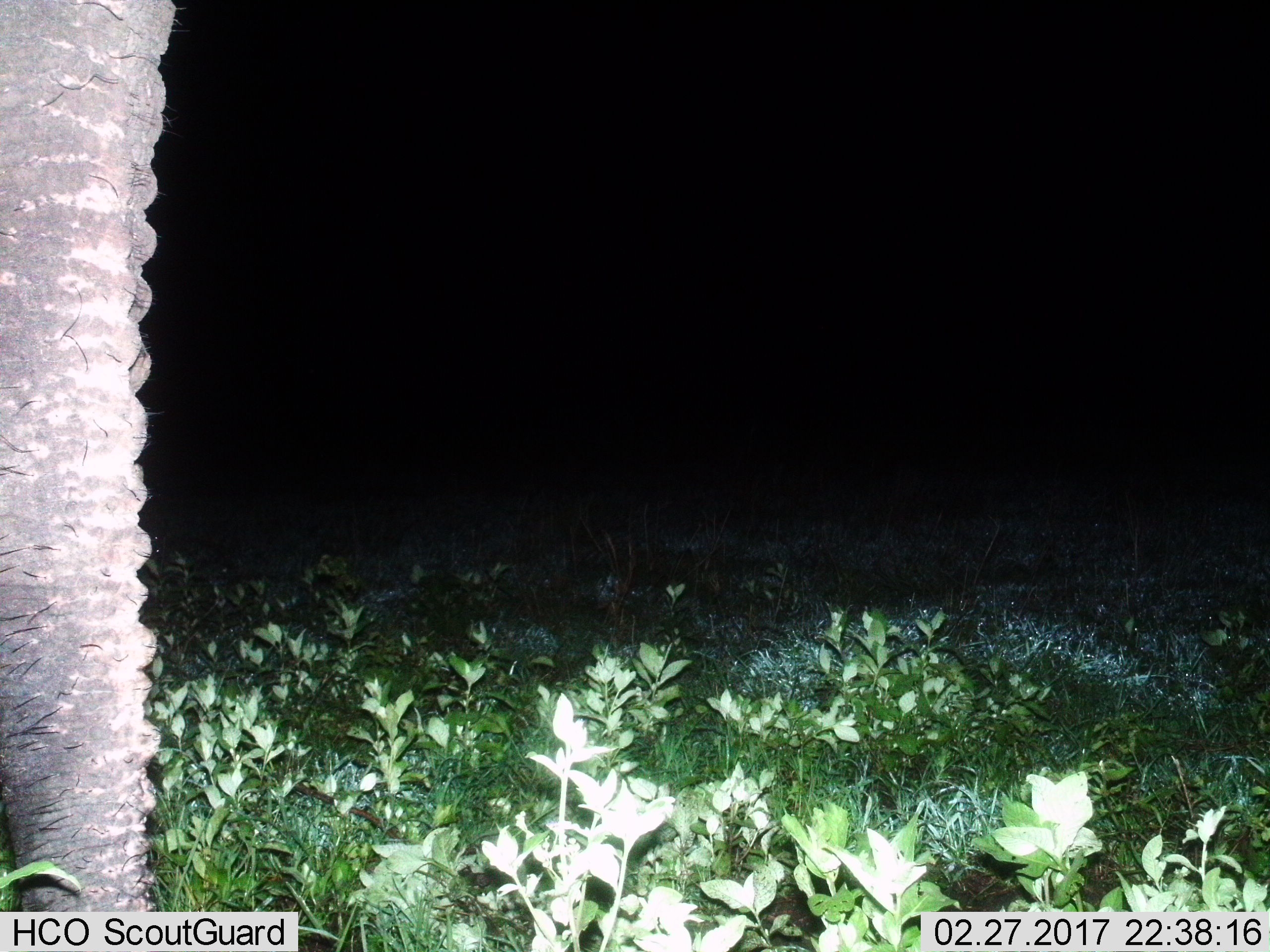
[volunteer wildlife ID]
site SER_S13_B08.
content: unidentified animal